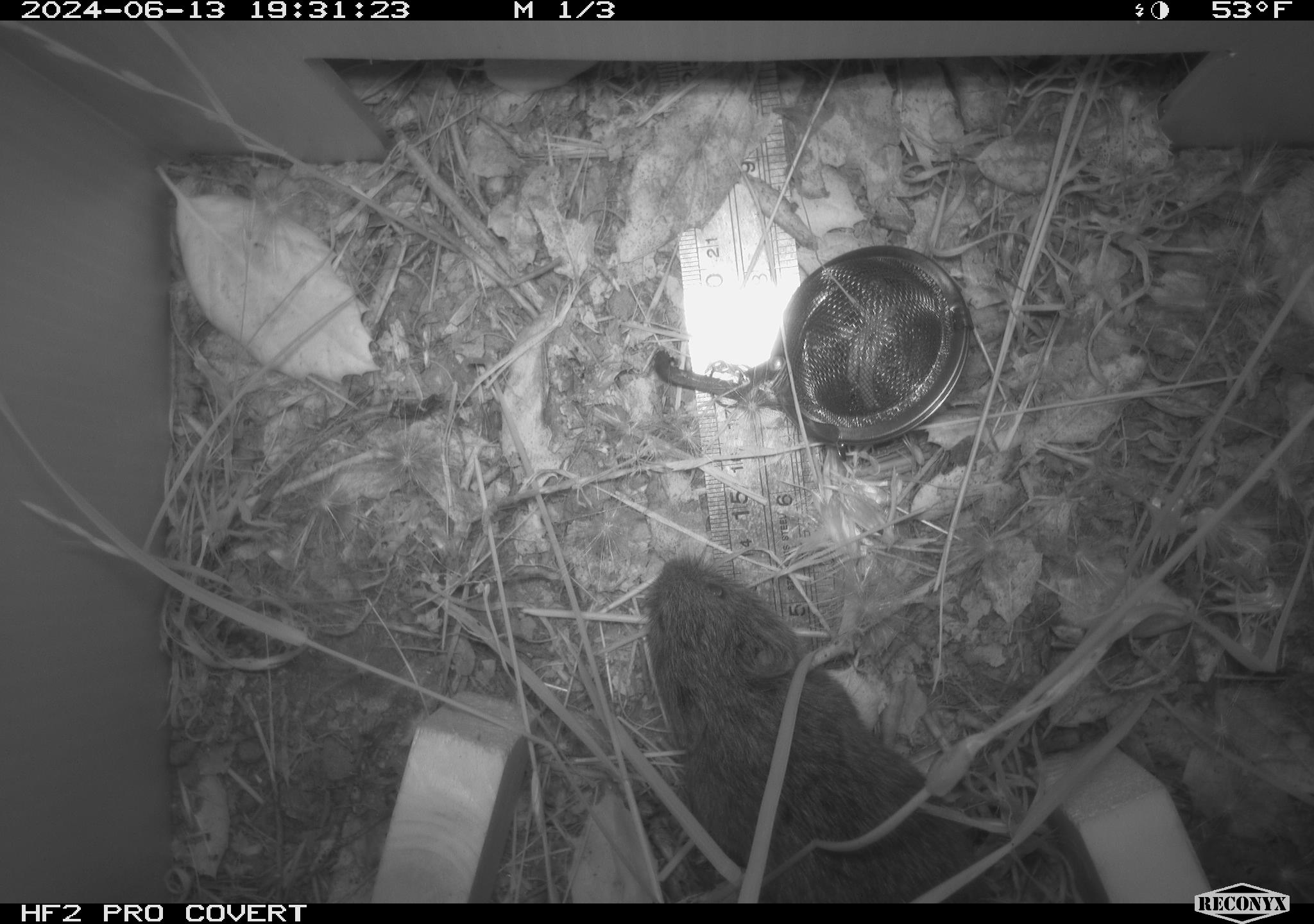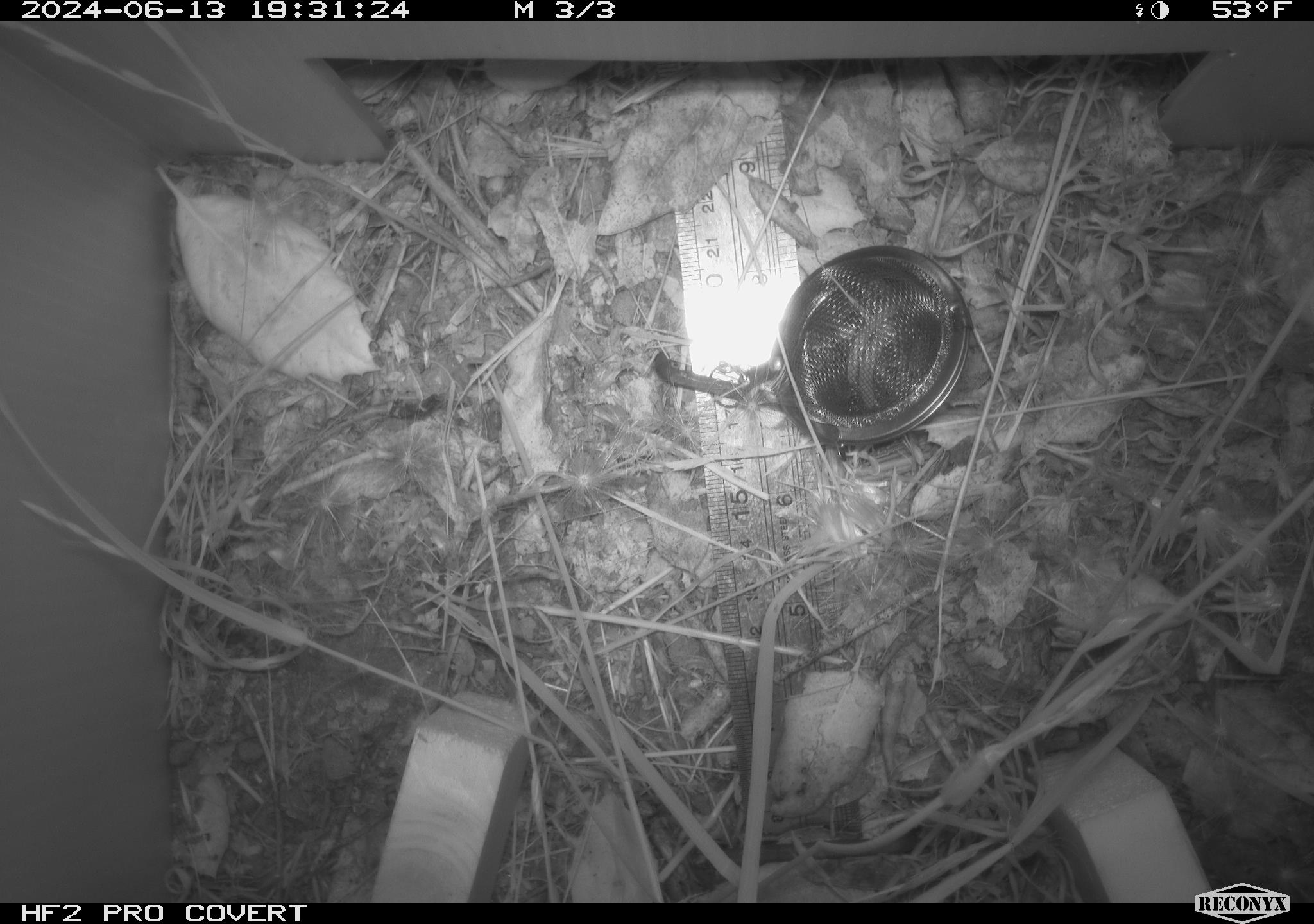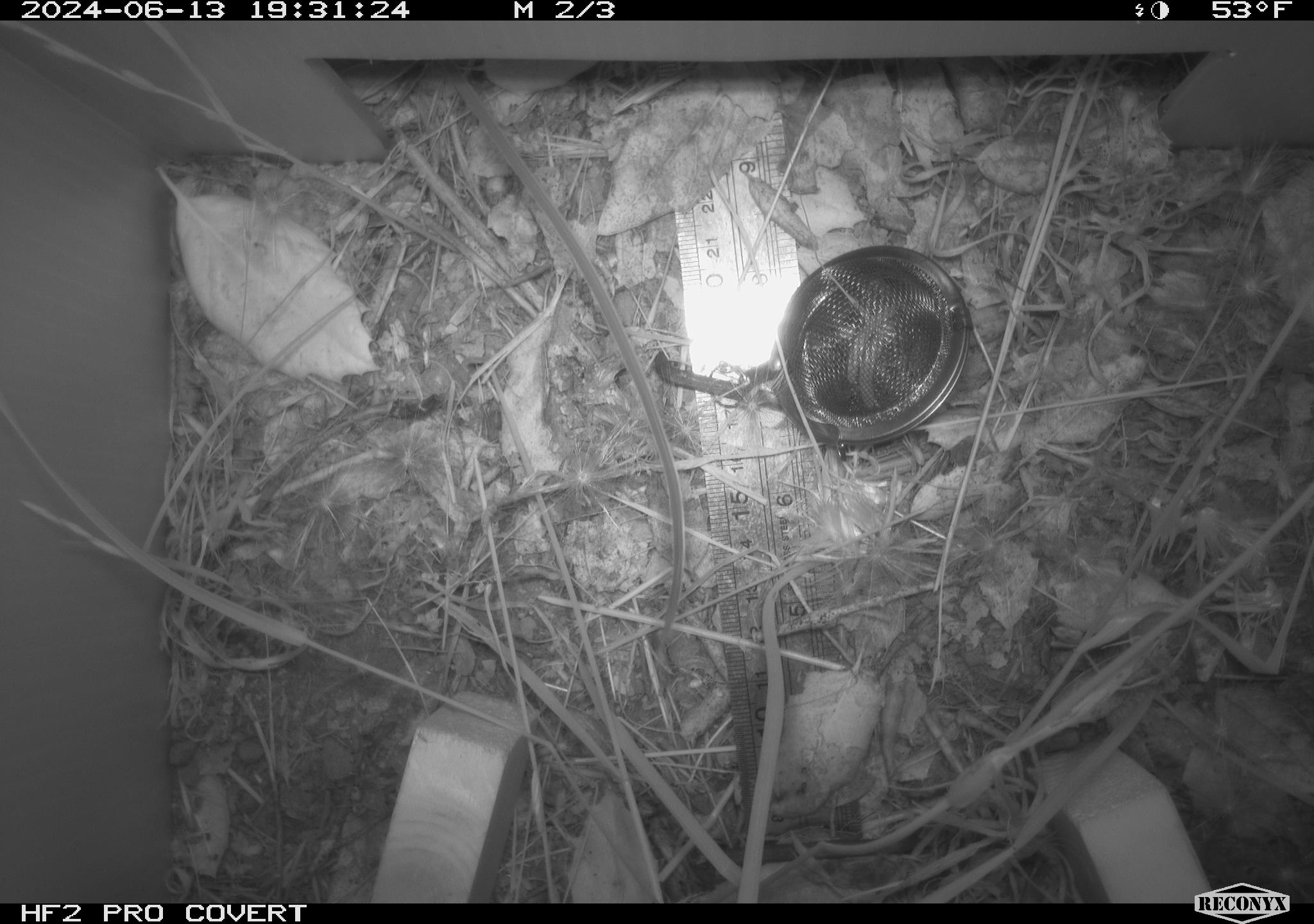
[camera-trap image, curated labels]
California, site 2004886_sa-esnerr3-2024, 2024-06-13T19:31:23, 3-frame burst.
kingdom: Animalia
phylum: Chordata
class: Mammalia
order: Rodentia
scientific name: Rodentia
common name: rodent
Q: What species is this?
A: Rodent (Rodentia).